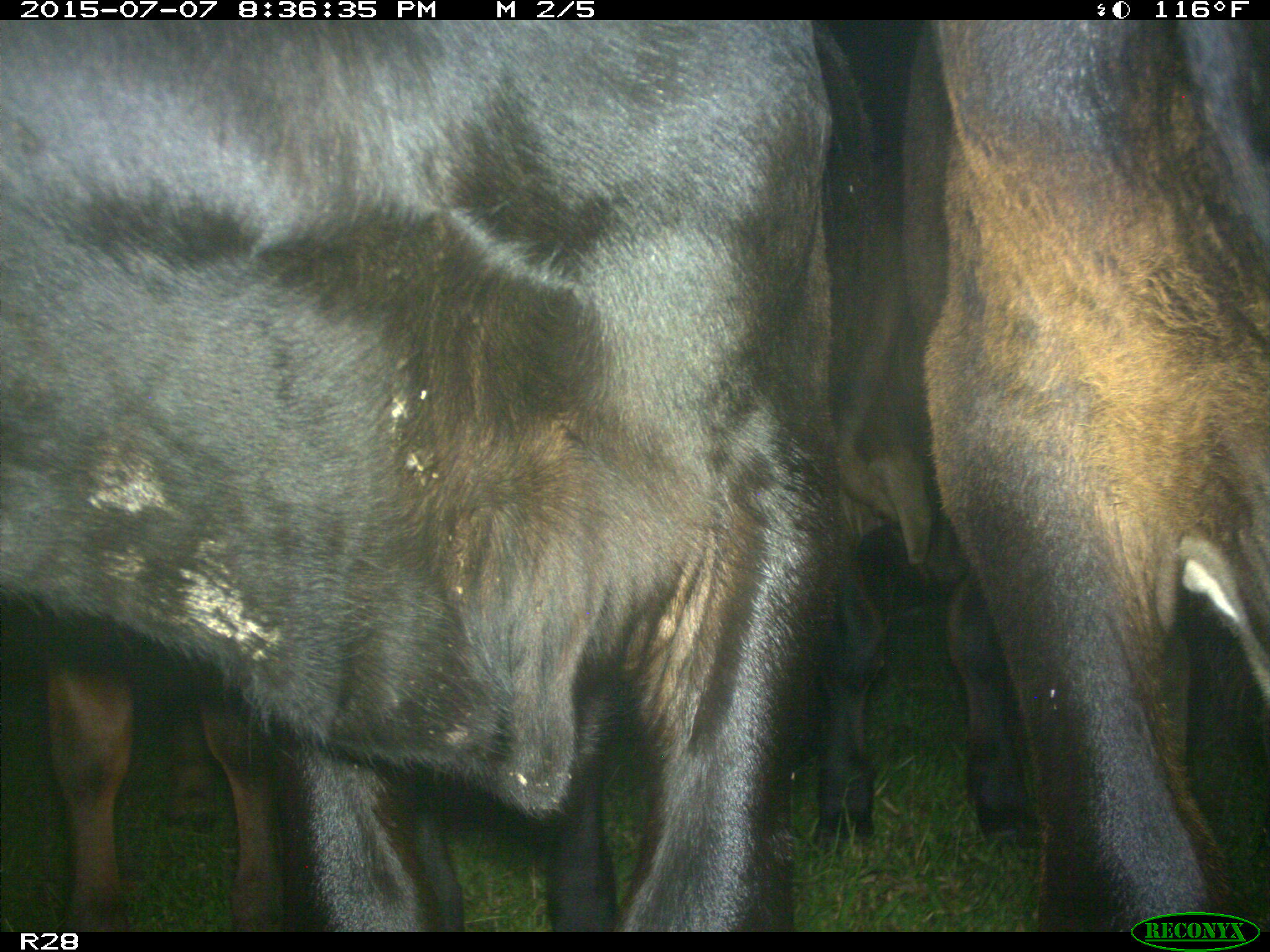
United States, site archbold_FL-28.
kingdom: Animalia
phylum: Chordata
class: Mammalia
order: Artiodactyla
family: Bovidae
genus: Bos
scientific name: Bos taurus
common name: domestic cow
Bos taurus (domestic cow).